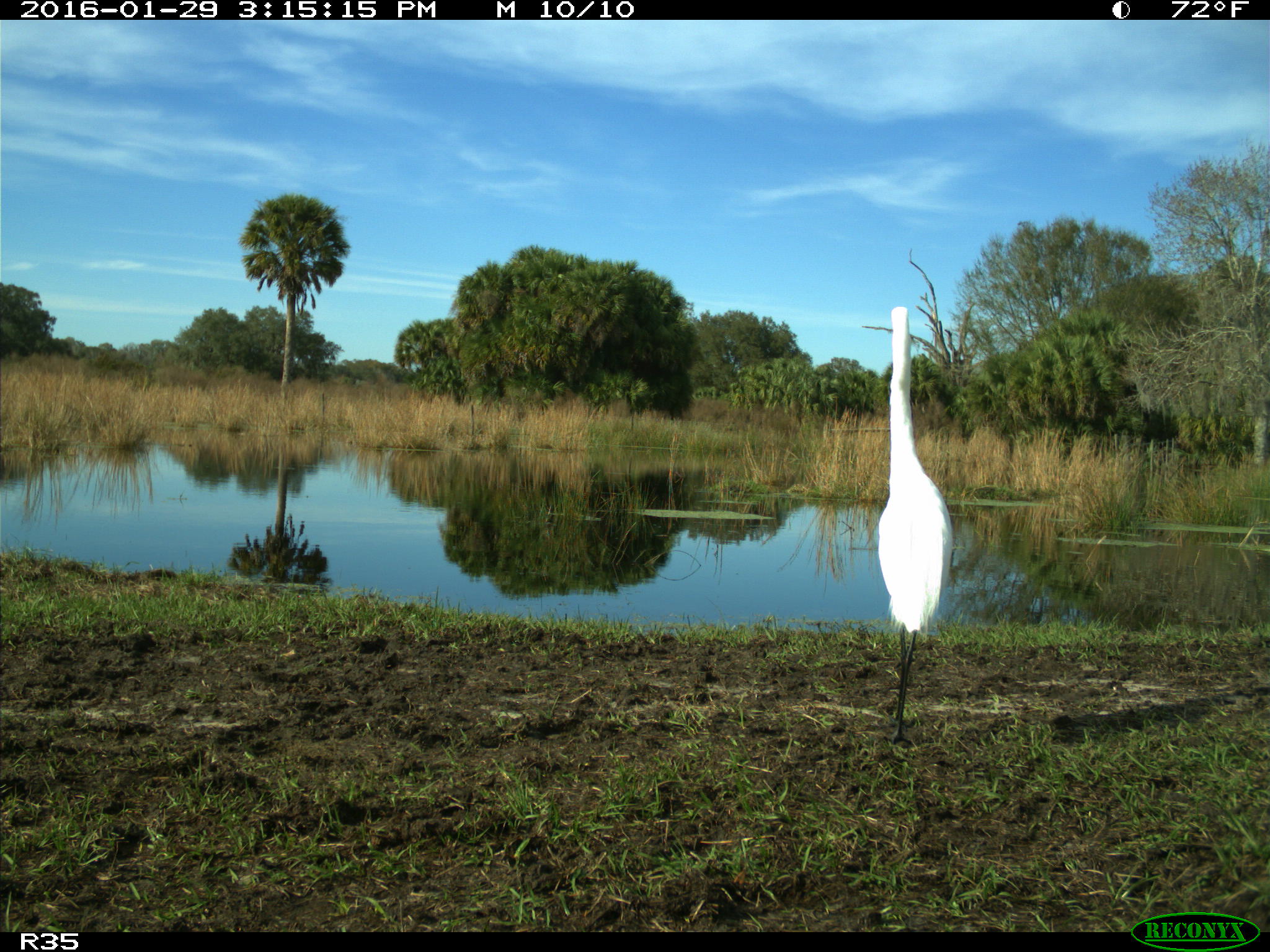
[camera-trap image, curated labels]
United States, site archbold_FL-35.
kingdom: Animalia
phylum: Chordata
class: Aves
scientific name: Aves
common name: birds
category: unidentified bird